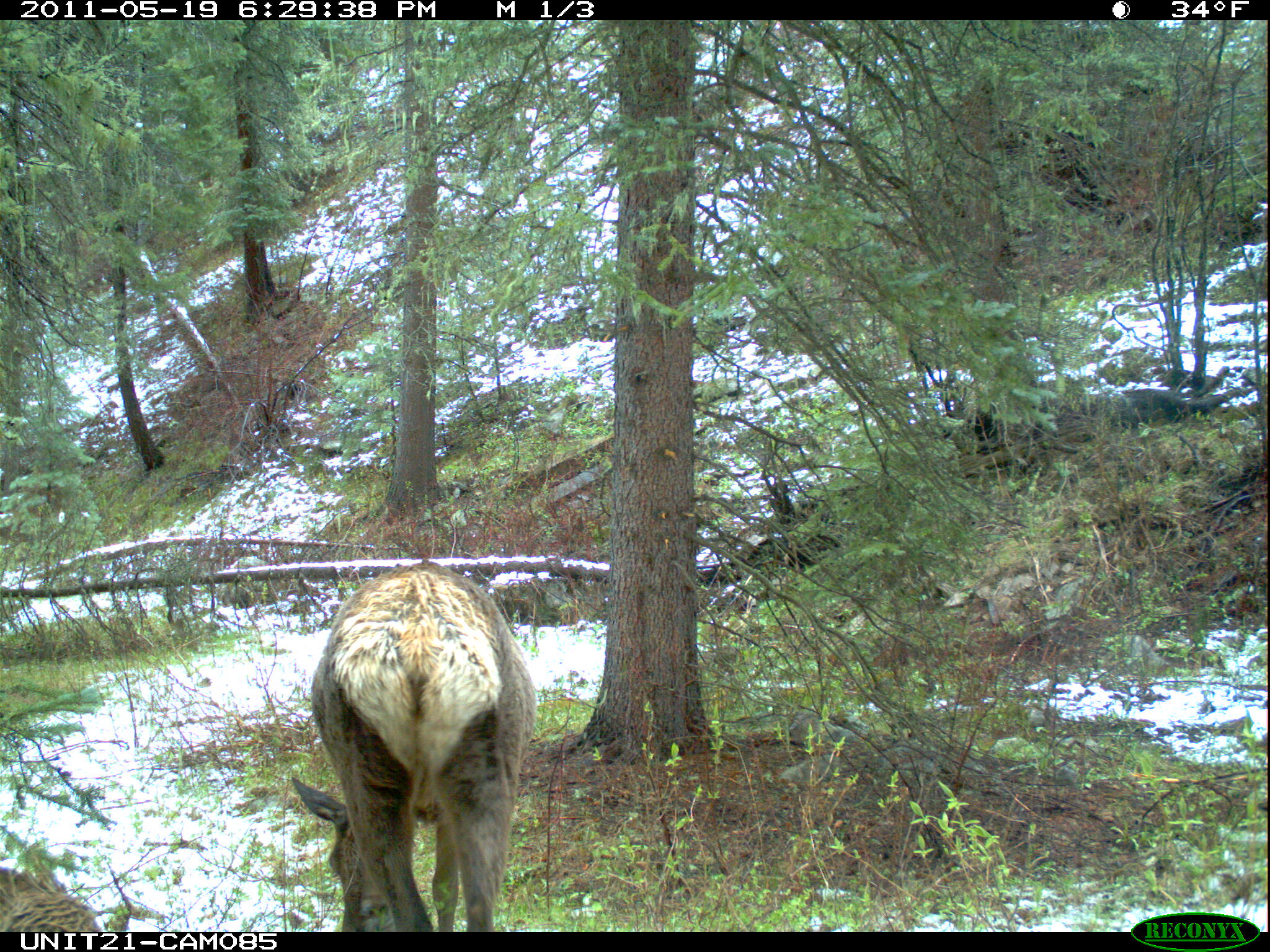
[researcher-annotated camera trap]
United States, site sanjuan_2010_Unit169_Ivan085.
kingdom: Animalia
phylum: Chordata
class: Mammalia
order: Artiodactyla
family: Cervidae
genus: Cervus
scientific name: Cervus elaphus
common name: red deer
Cervus elaphus (red deer).